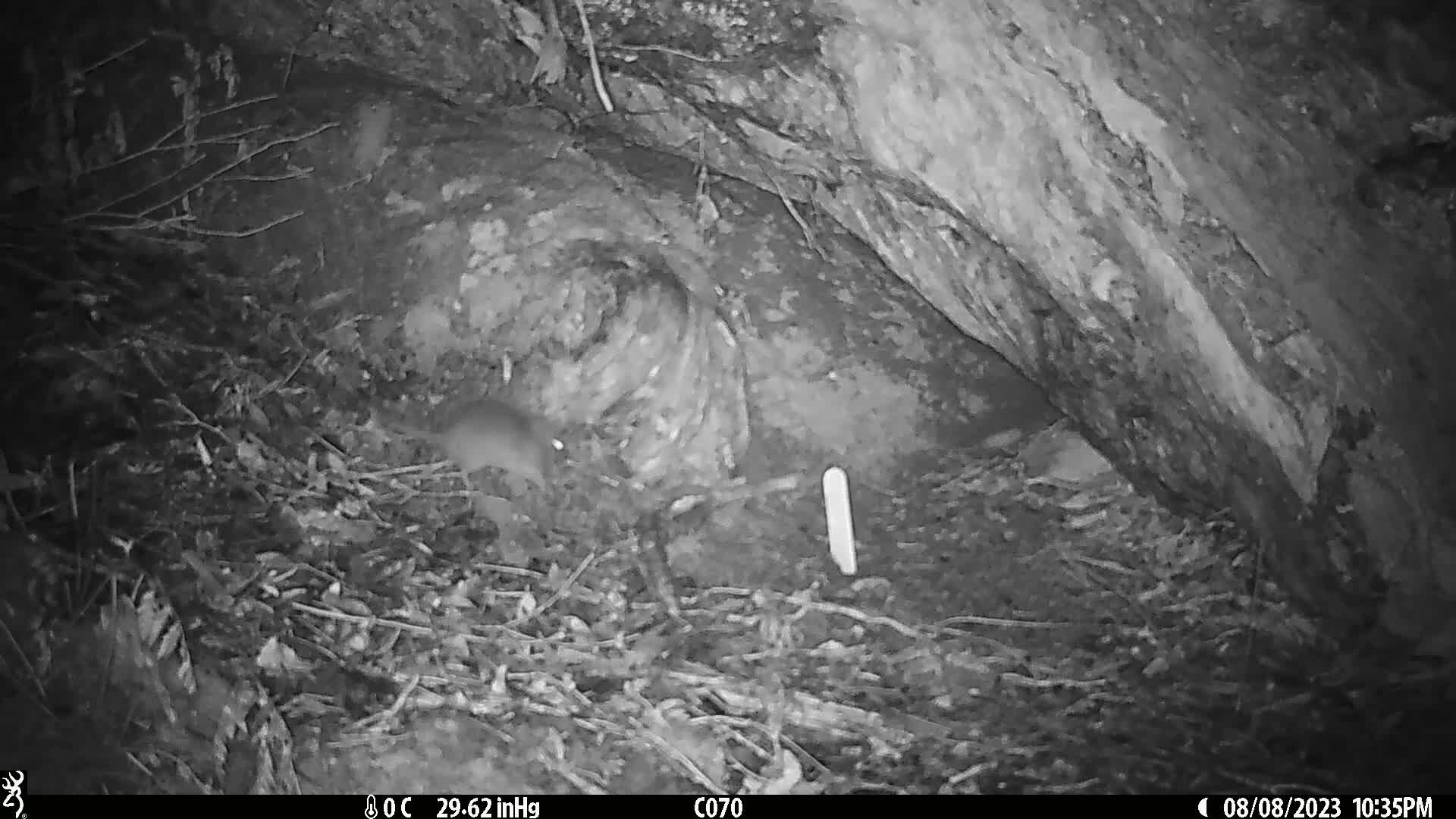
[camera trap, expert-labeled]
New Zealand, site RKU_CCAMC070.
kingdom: Animalia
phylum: Chordata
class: Mammalia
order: Rodentia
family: Muridae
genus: Rattus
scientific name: Rattus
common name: rat